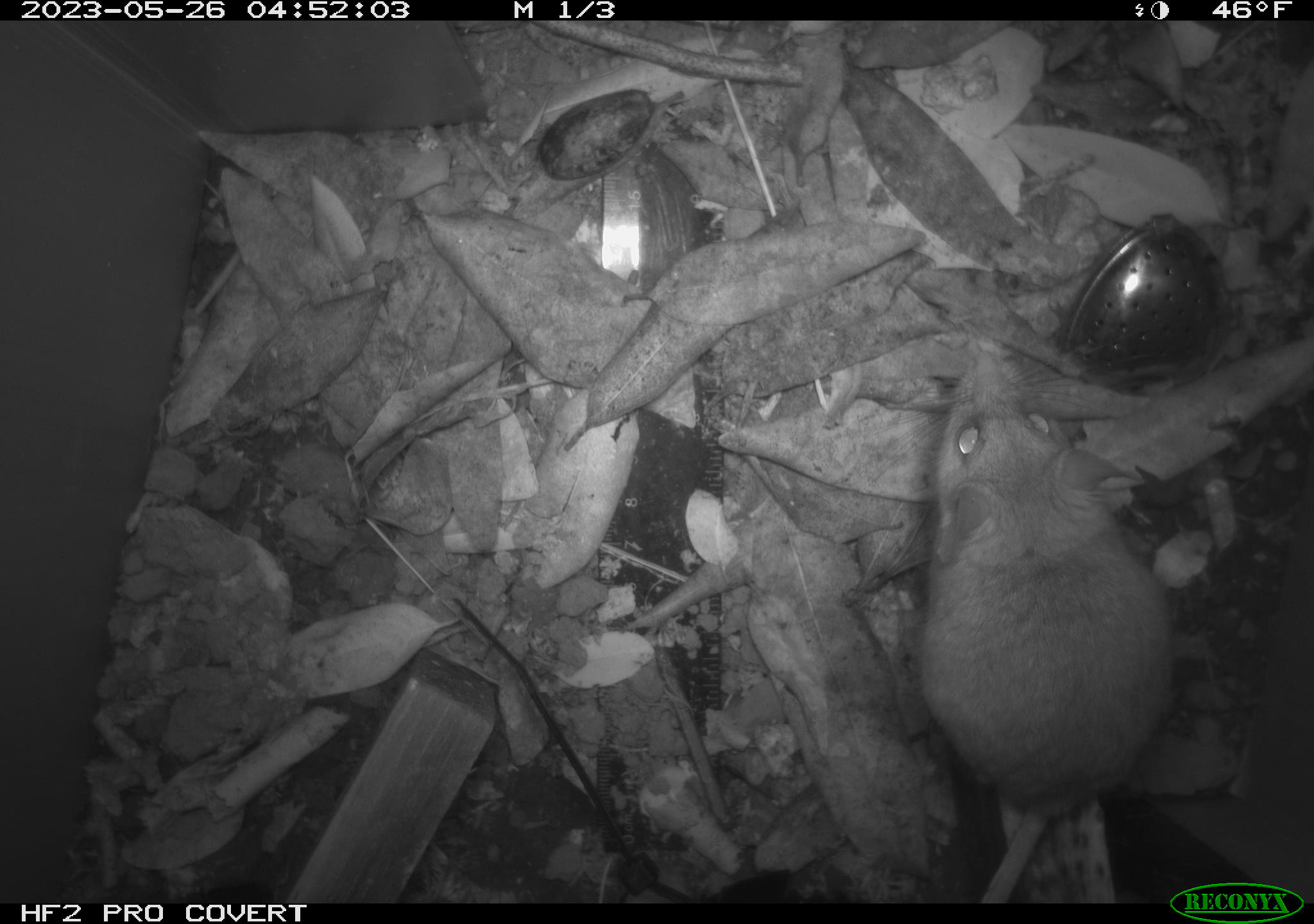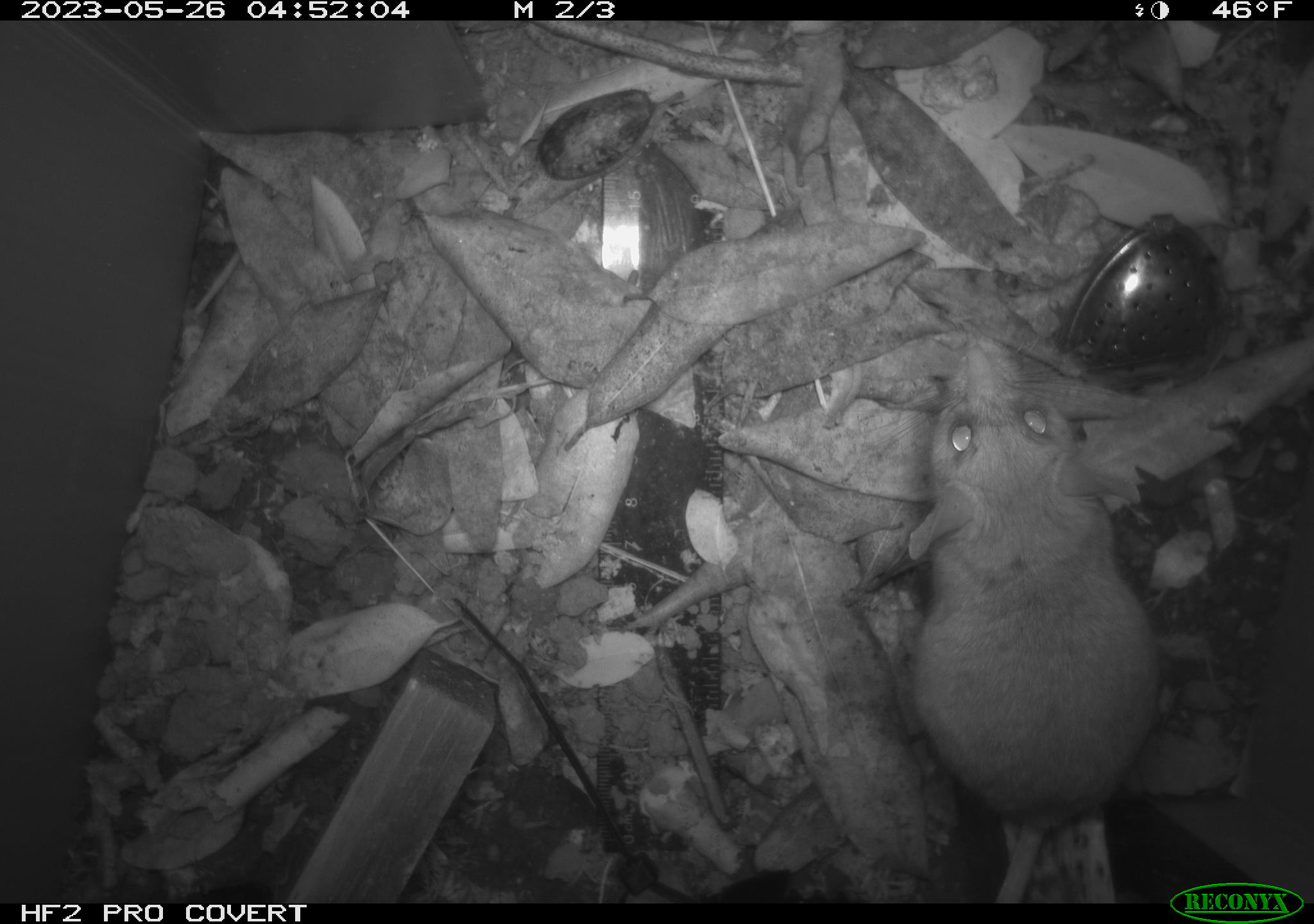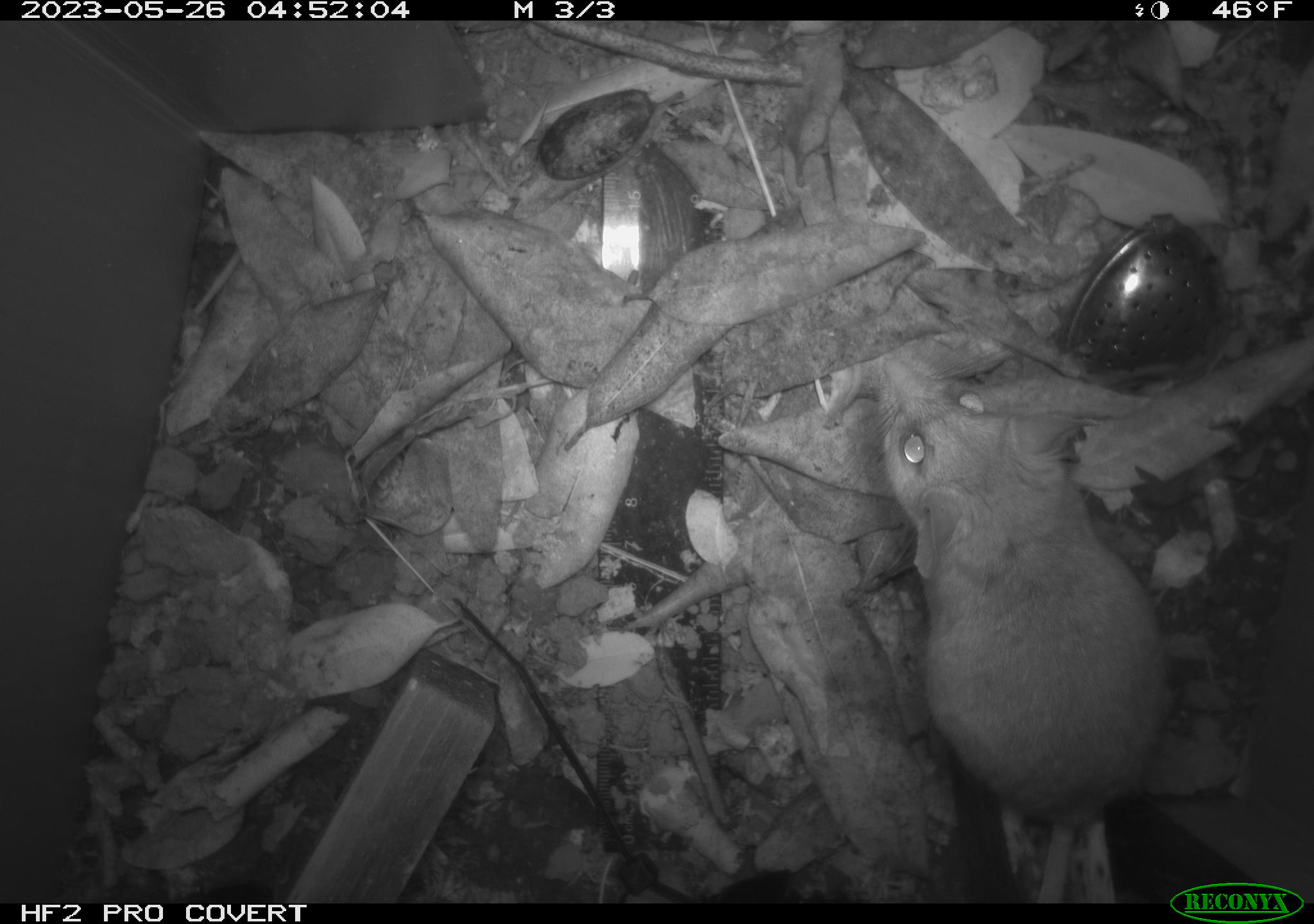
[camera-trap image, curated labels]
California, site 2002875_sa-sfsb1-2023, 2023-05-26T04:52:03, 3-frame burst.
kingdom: Animalia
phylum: Chordata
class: Mammalia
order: Rodentia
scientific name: Rodentia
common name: mouse species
Mouse species (Rodentia).